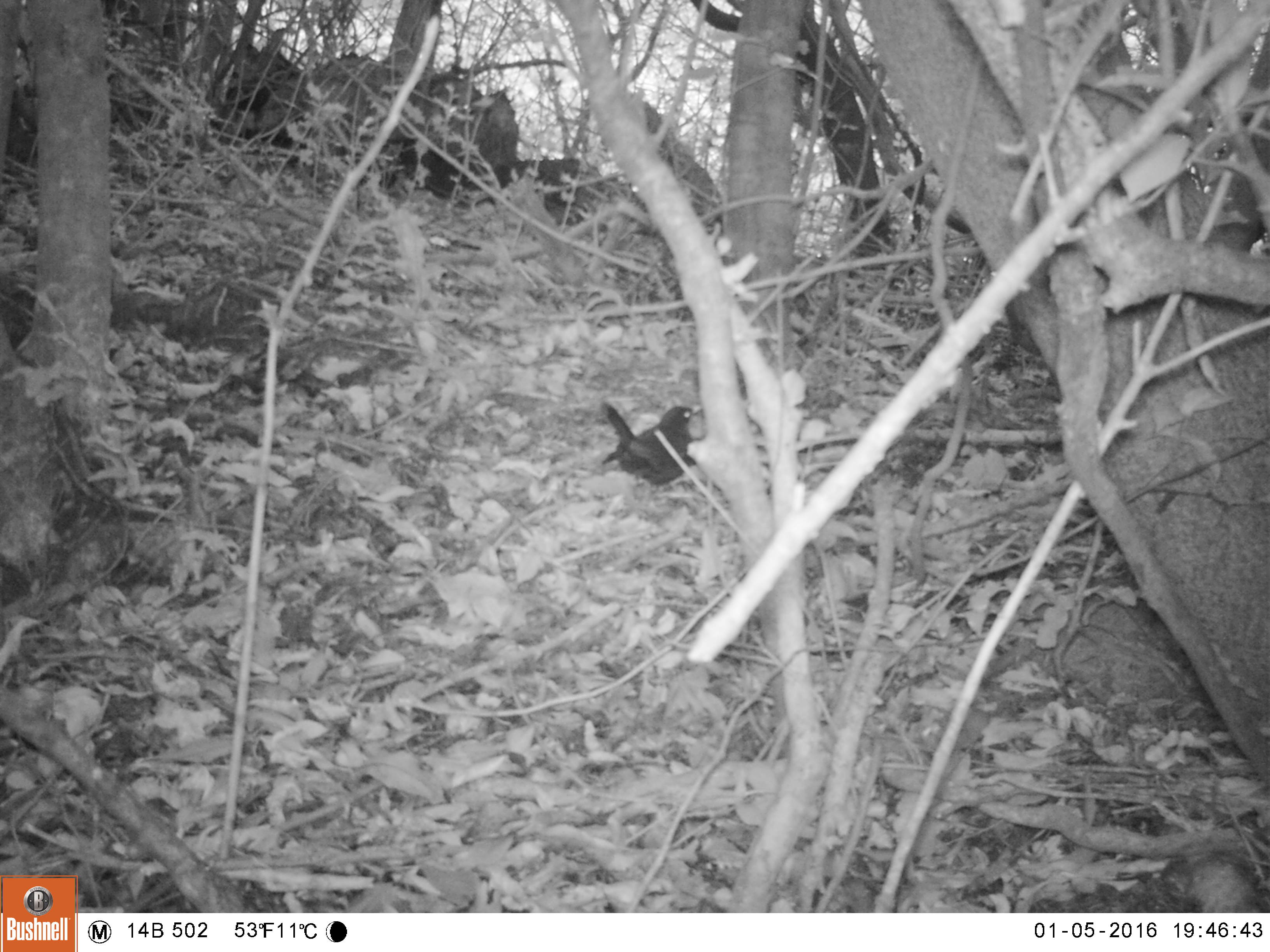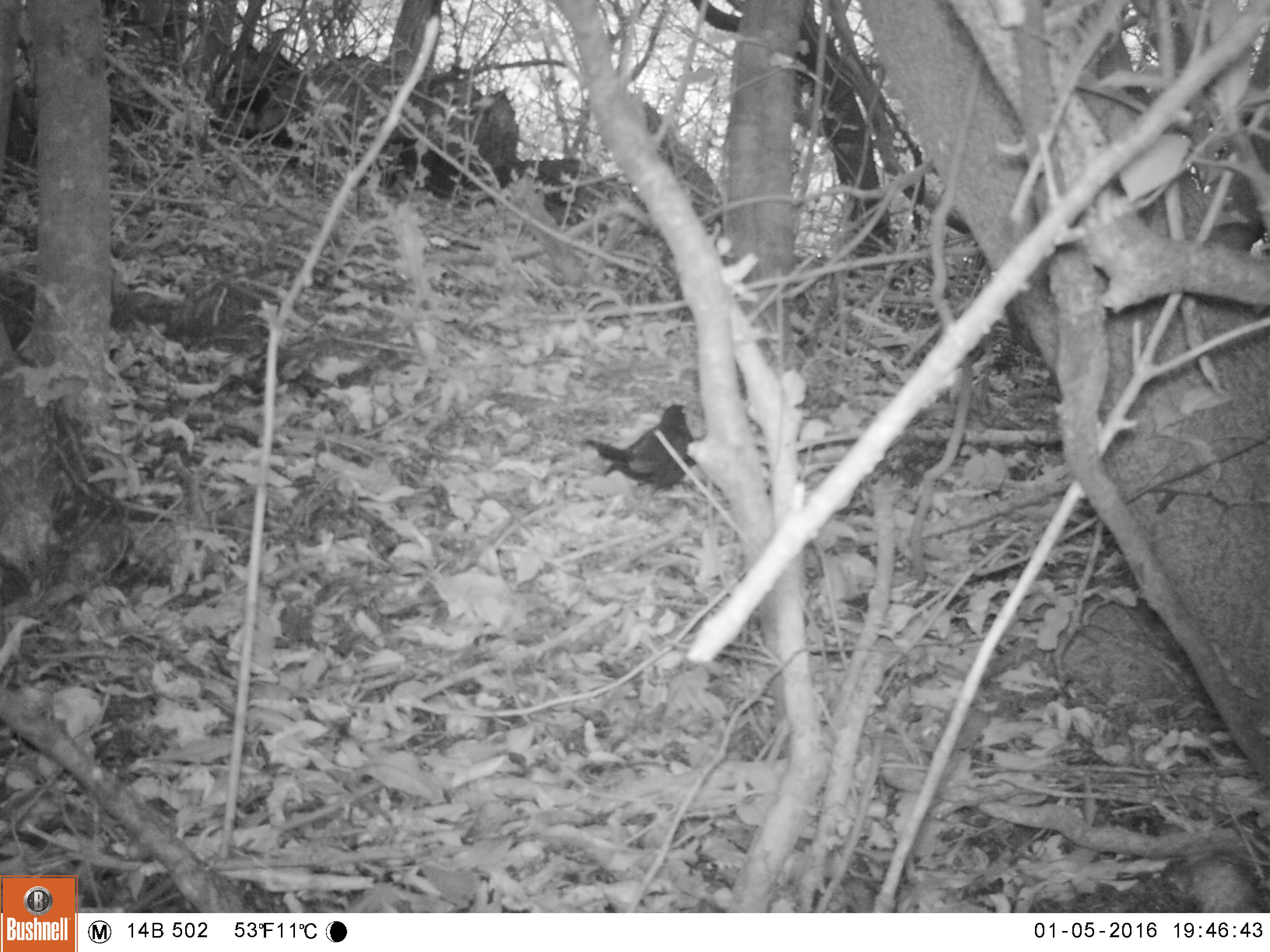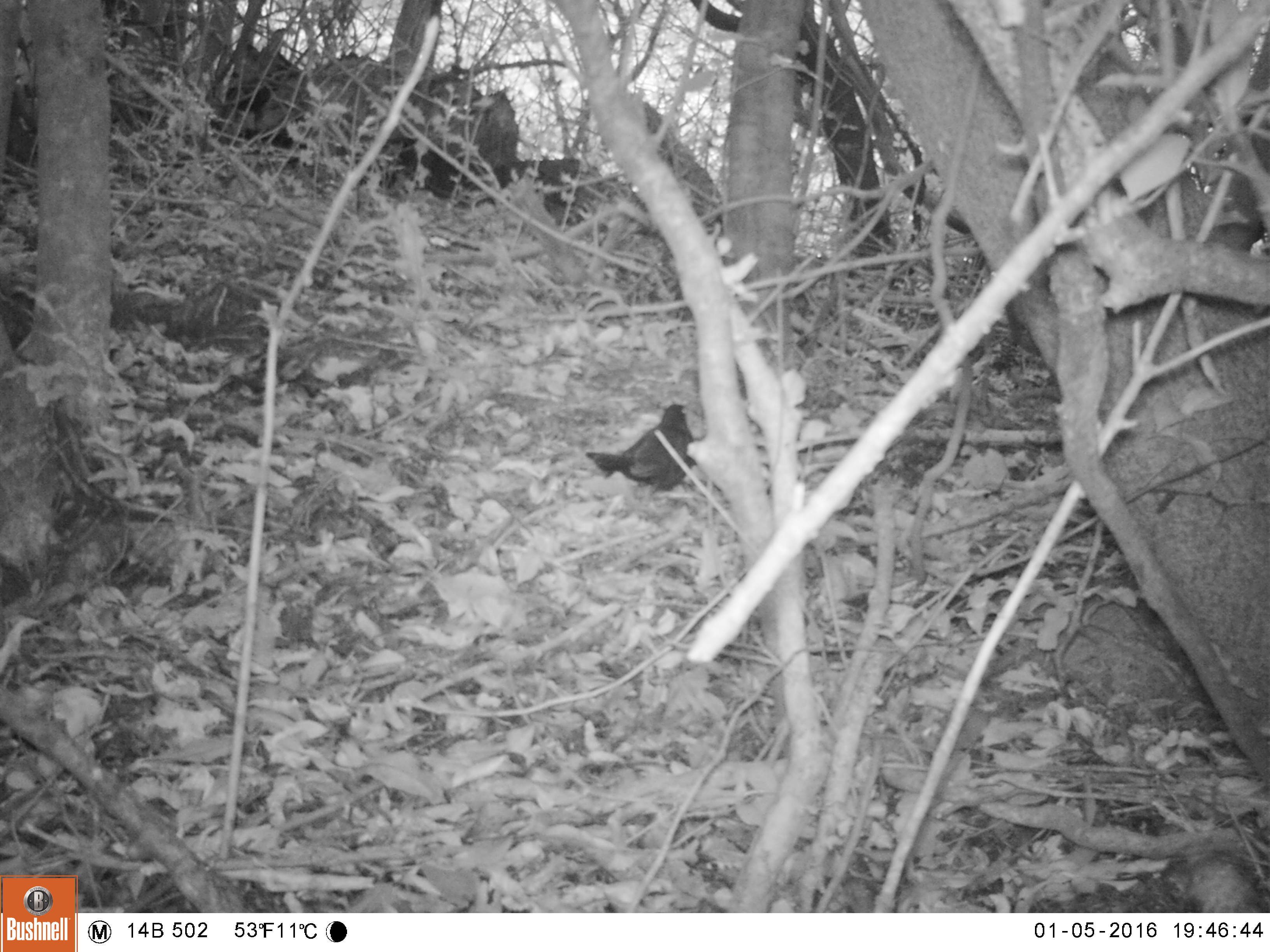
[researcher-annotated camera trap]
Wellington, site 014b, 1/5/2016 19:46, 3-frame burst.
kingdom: Animalia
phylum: Chordata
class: Aves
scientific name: Aves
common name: bird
Bird (Aves).